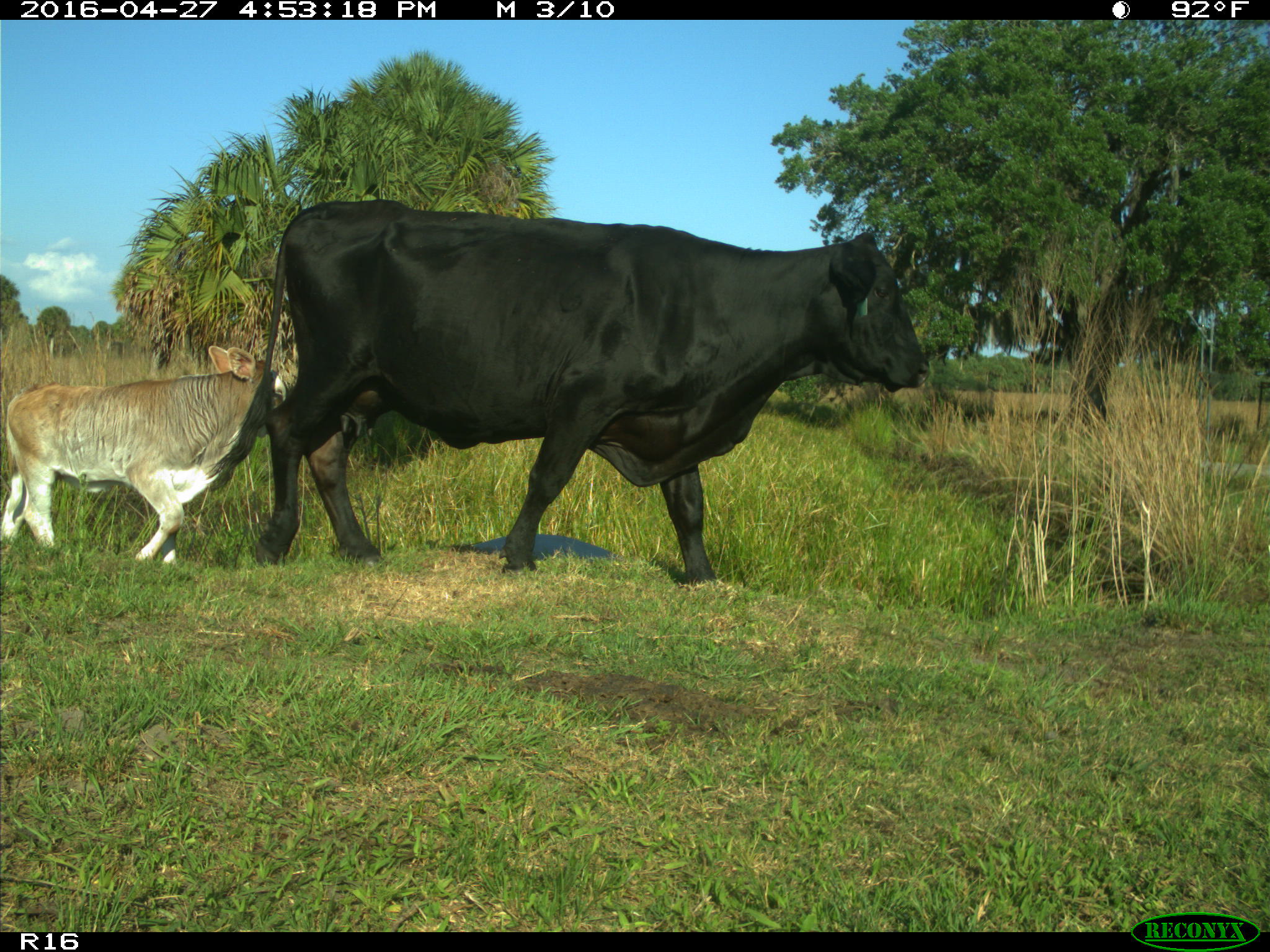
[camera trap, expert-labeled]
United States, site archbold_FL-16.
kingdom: Animalia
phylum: Chordata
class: Mammalia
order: Artiodactyla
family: Bovidae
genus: Bos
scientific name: Bos taurus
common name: domestic cow